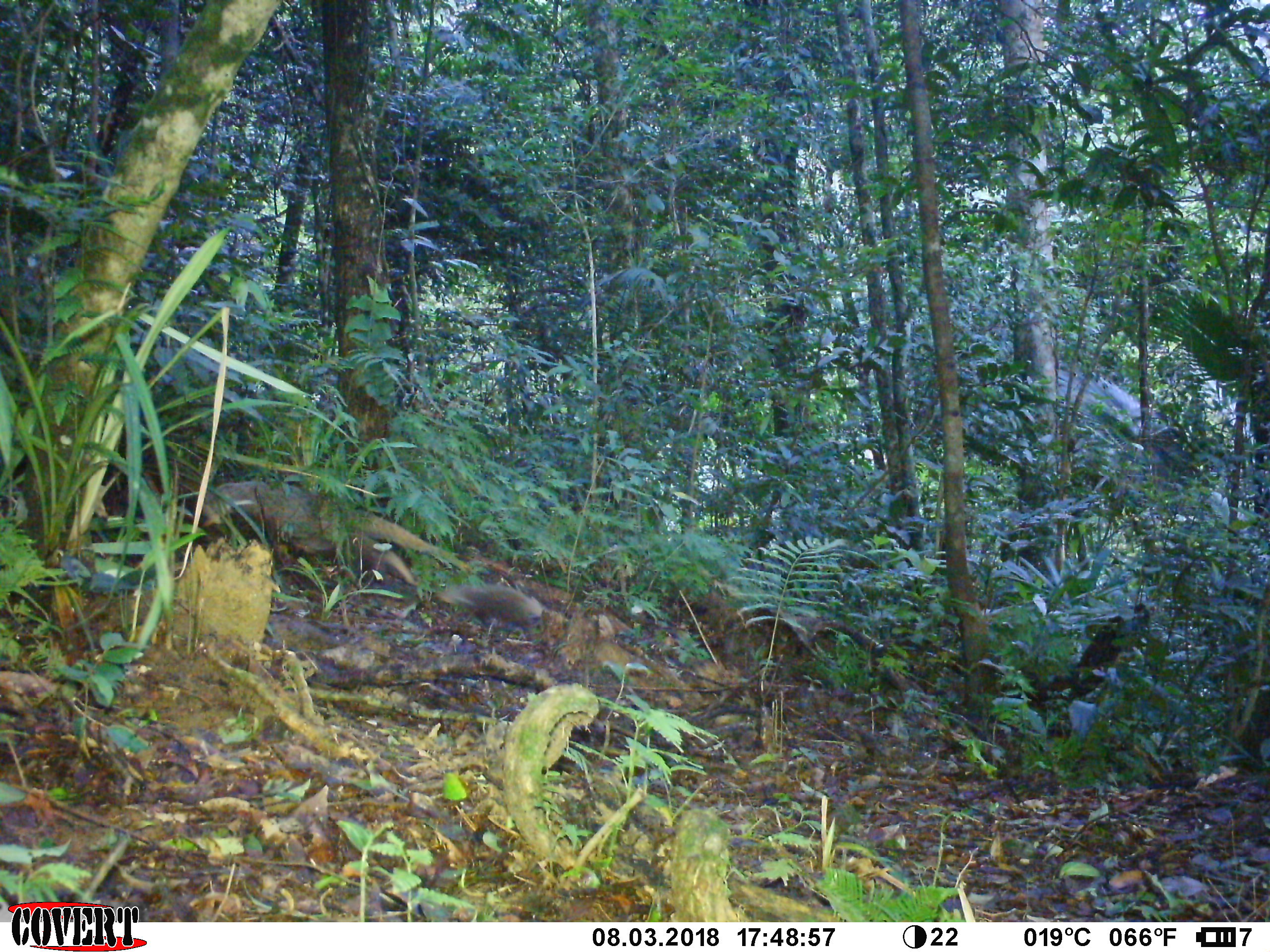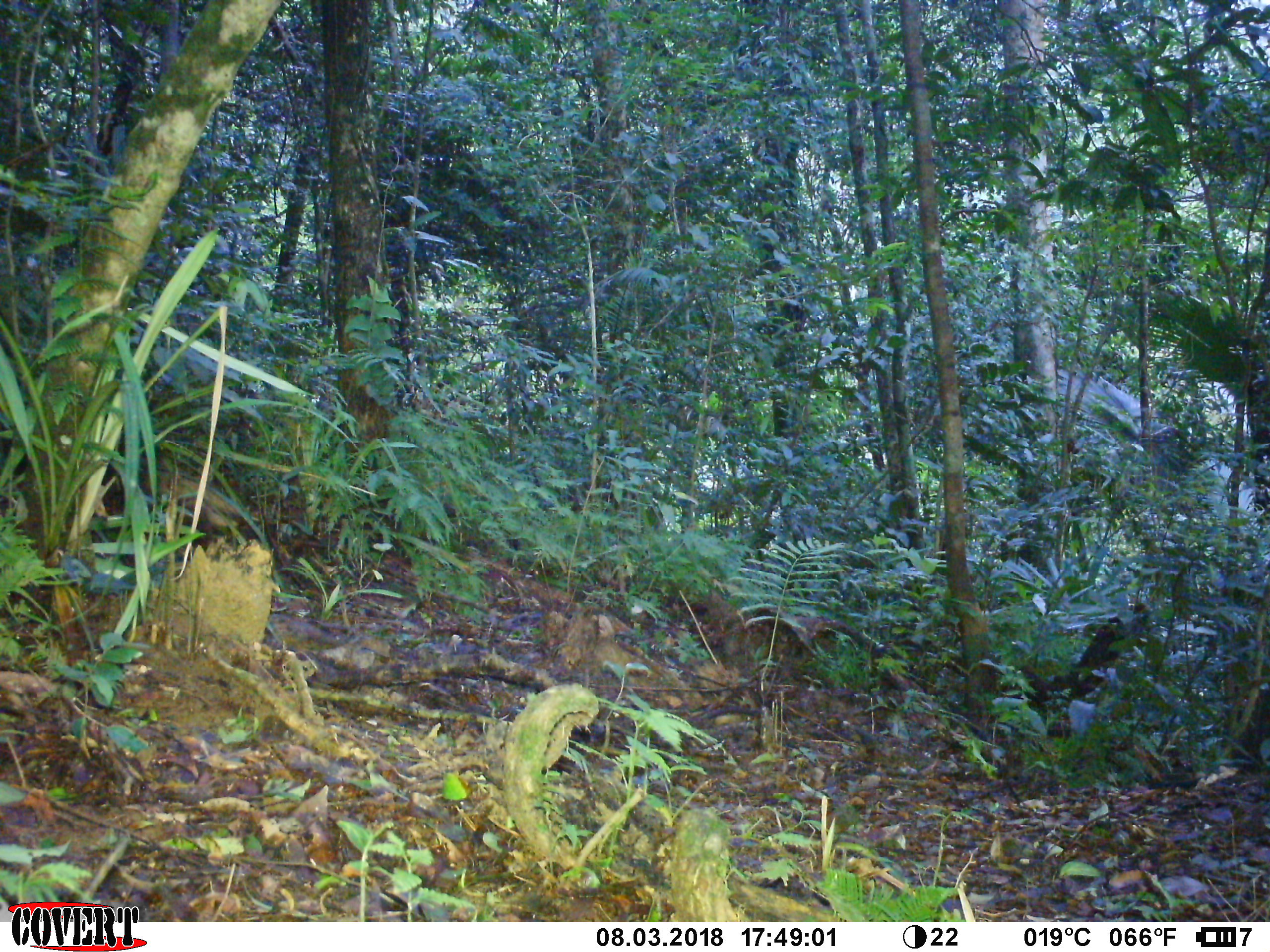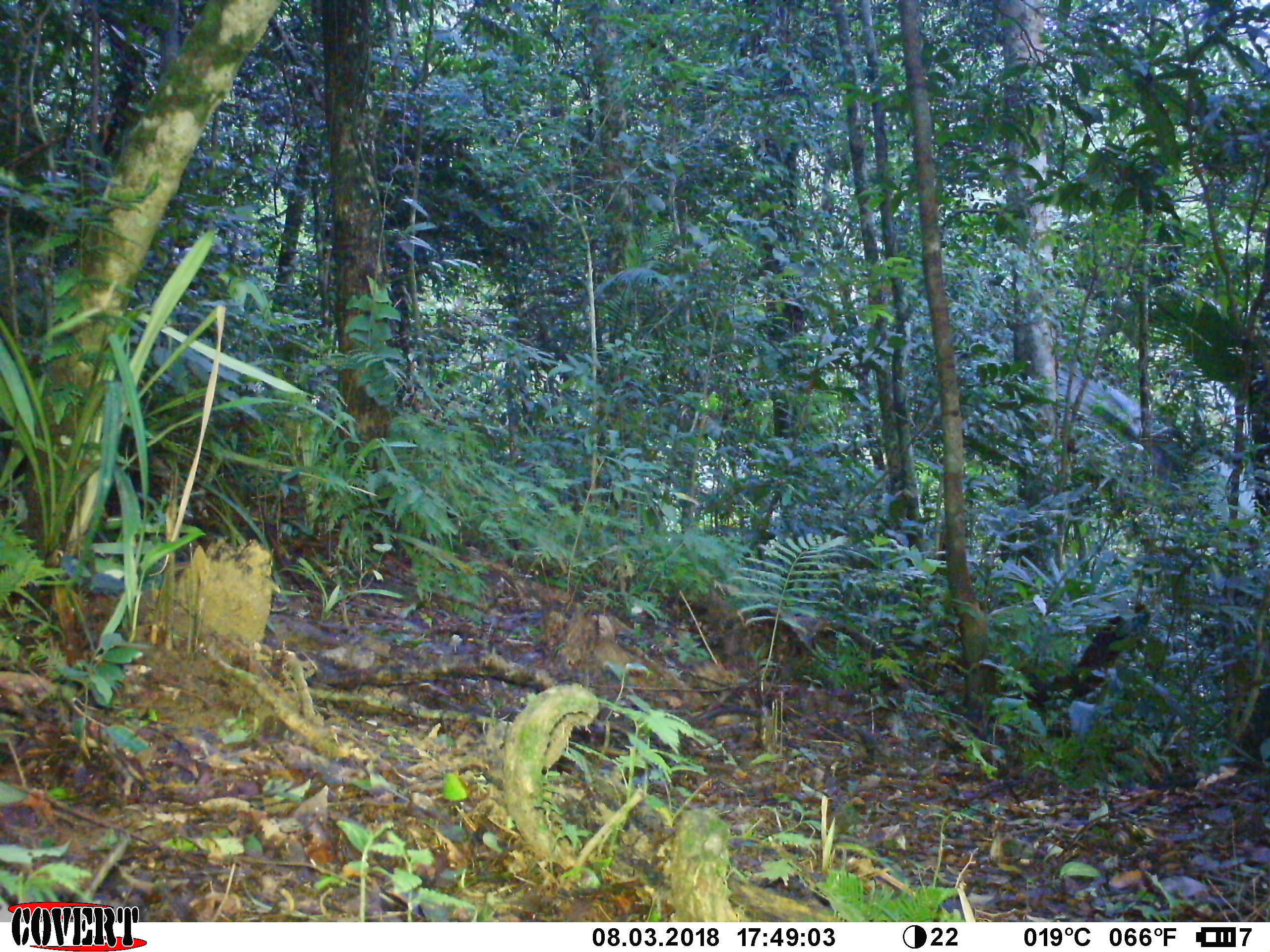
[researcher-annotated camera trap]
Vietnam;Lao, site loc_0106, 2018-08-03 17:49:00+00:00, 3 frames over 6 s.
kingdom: Animalia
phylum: Chordata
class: Mammalia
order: Carnivora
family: Herpestidae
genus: Urva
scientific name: Urva urva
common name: crab-eating mongoose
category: crab eating mongoose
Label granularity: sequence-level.